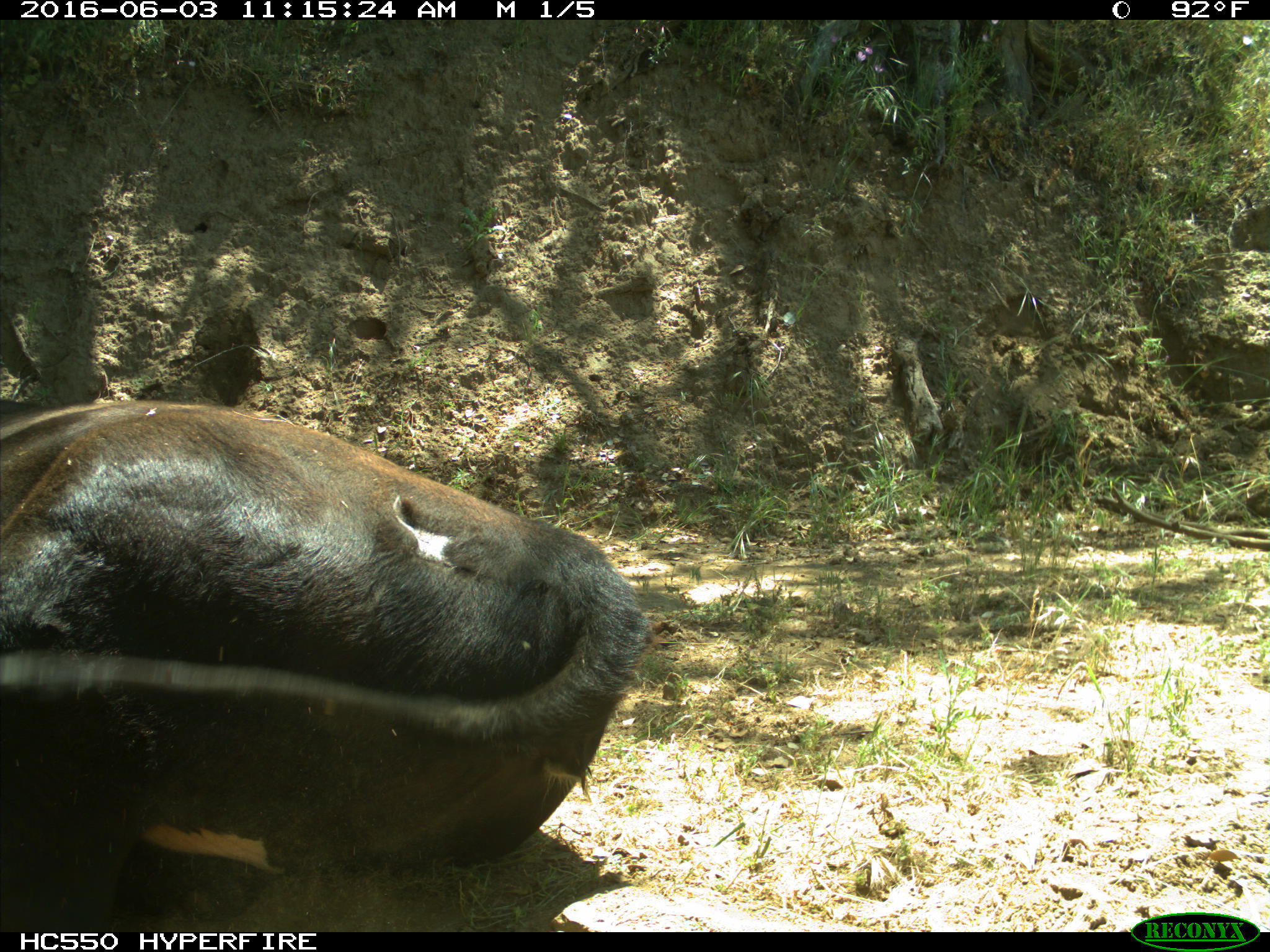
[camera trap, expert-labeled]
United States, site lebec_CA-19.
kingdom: Animalia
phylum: Chordata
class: Mammalia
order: Artiodactyla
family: Bovidae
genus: Bos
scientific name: Bos taurus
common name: domestic cow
Bos taurus (domestic cow).